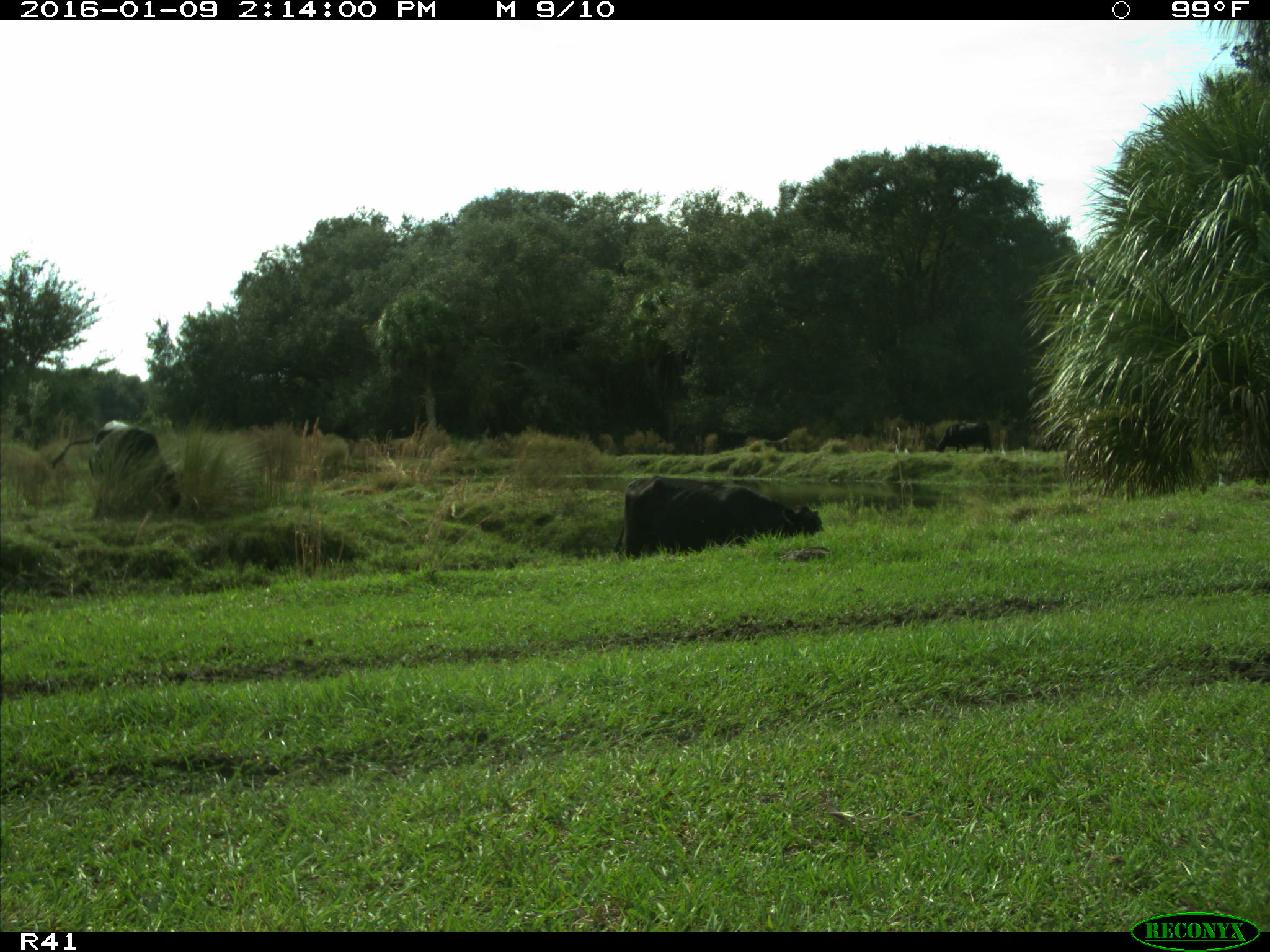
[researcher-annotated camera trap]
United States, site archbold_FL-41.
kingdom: Animalia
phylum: Chordata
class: Mammalia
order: Artiodactyla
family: Bovidae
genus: Bos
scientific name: Bos taurus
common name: domestic cow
Bos taurus (domestic cow).